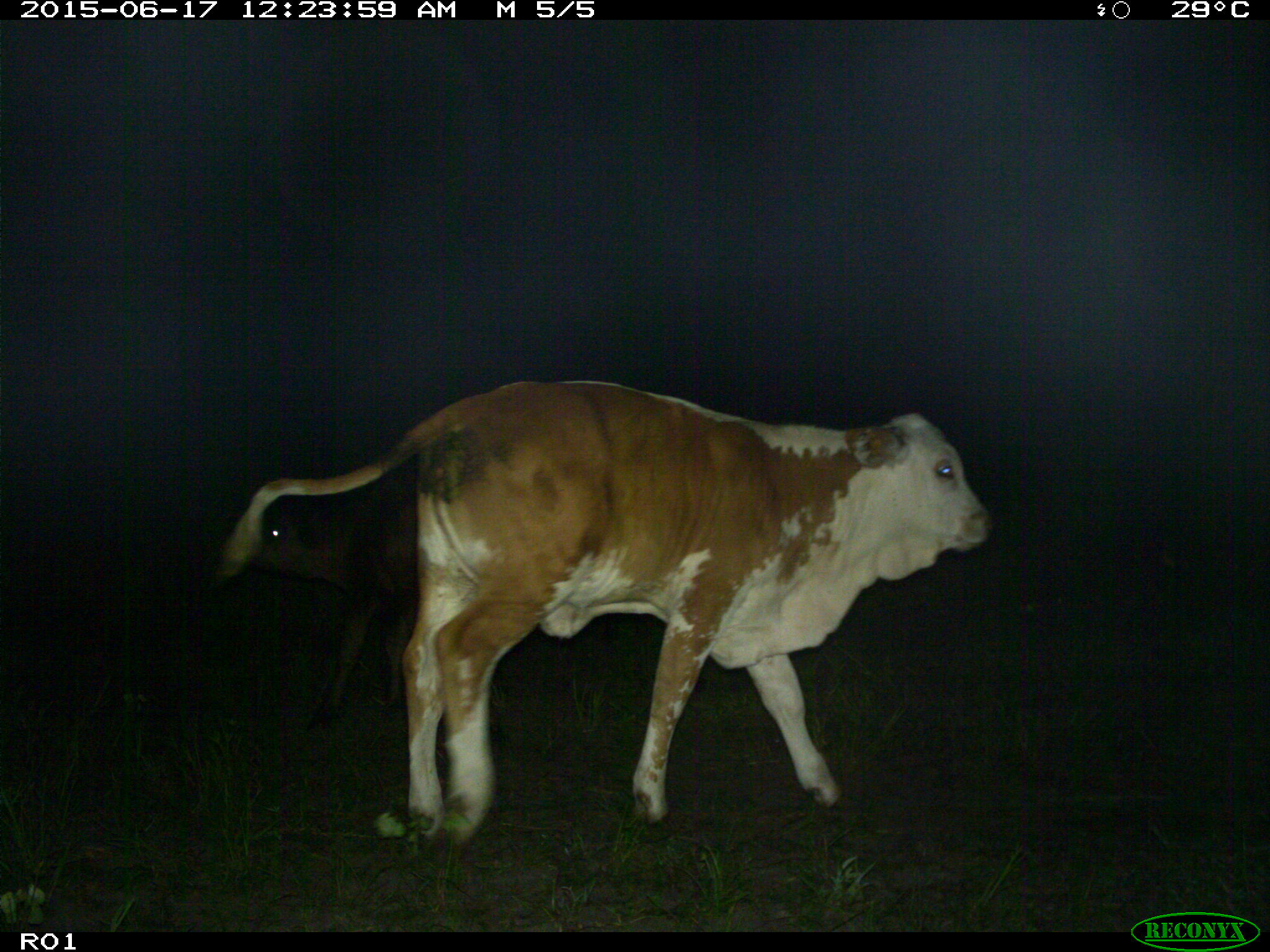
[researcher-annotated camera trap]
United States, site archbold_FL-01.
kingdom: Animalia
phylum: Chordata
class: Mammalia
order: Artiodactyla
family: Bovidae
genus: Bos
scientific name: Bos taurus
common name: domestic cow